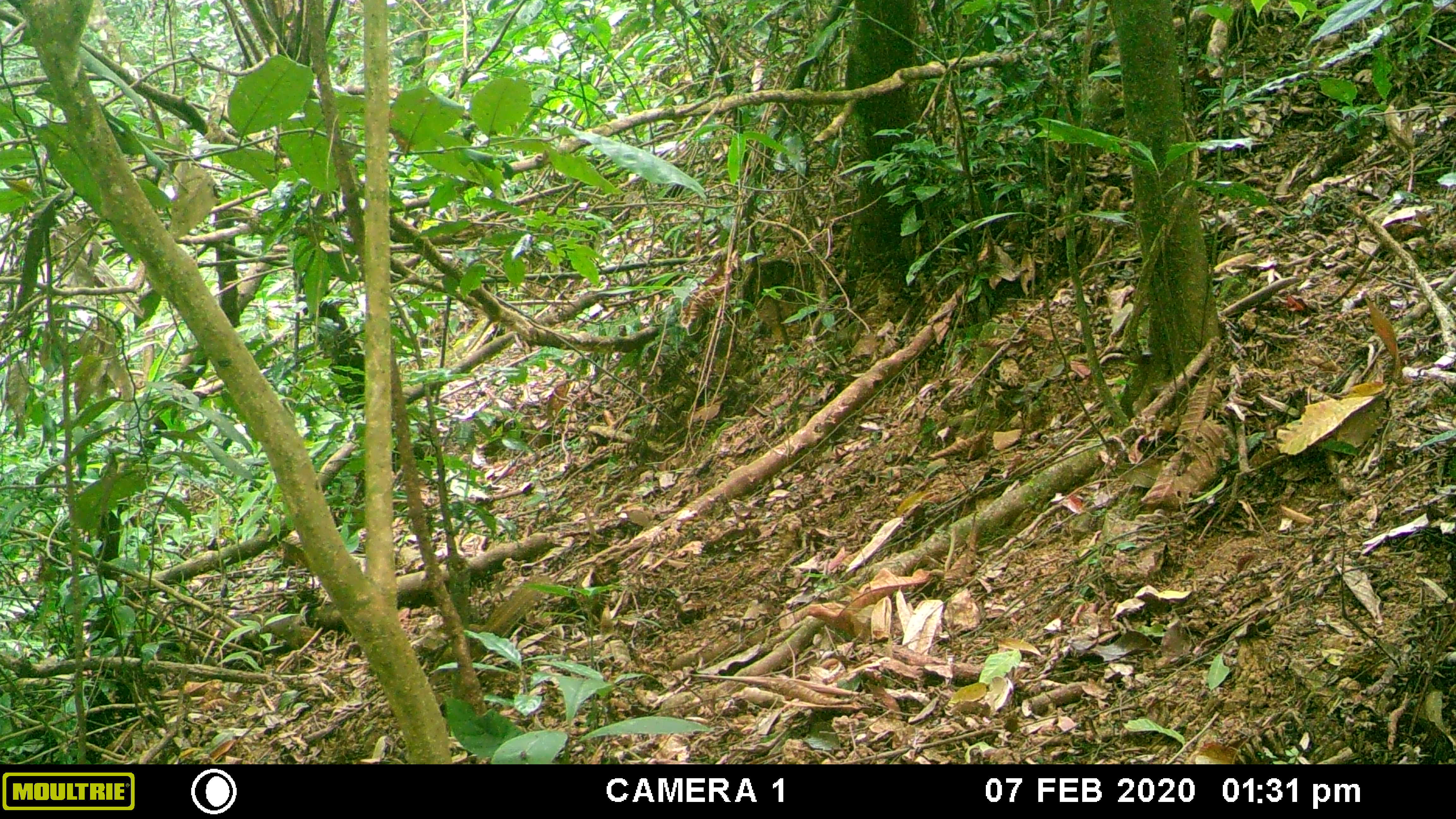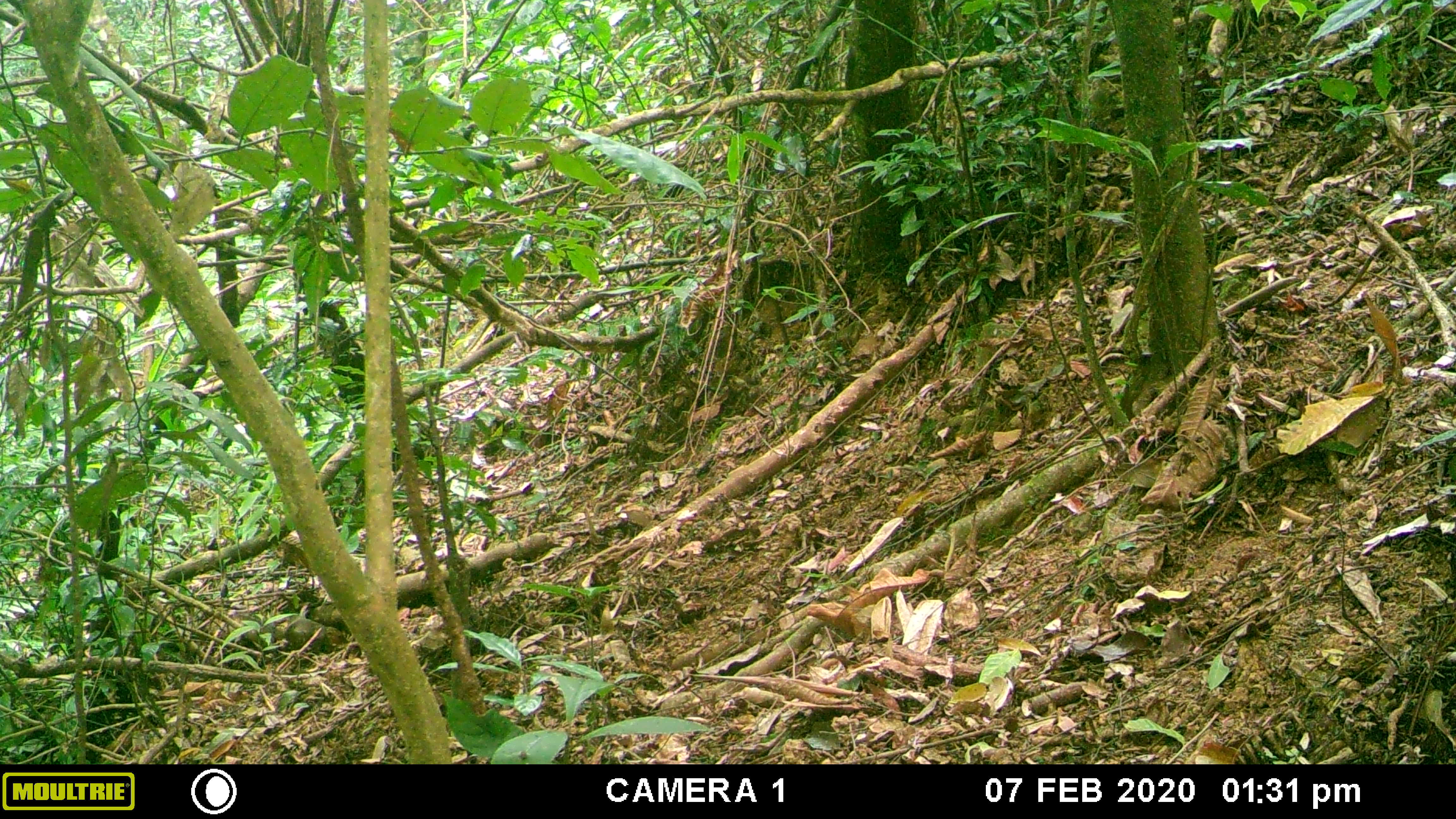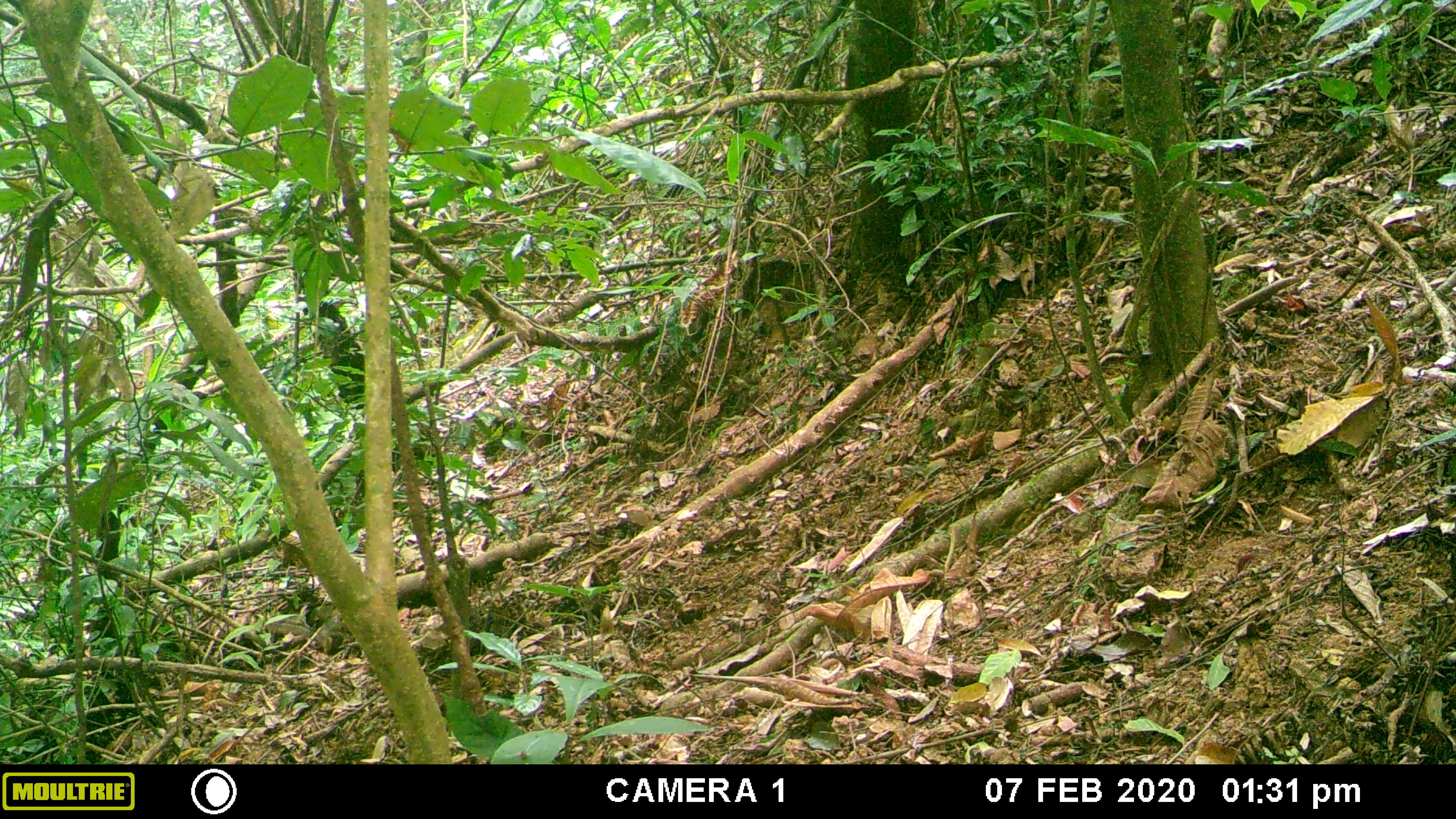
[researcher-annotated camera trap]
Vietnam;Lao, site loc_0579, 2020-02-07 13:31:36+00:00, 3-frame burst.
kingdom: Animalia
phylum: Chordata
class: Mammalia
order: Scandentia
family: Tupaiidae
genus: Tupaia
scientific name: Tupaia belangeri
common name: northern treeshrew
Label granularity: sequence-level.